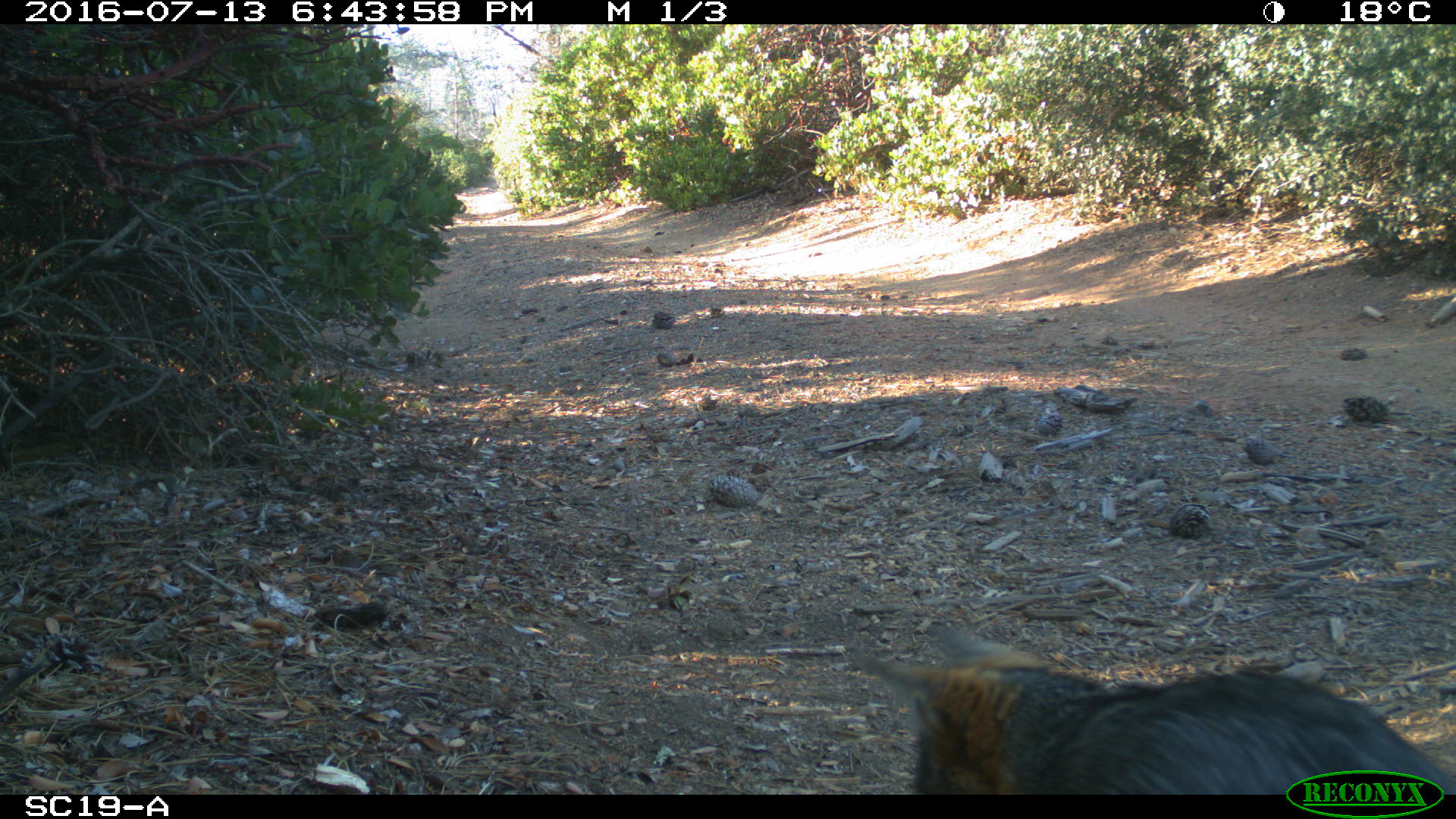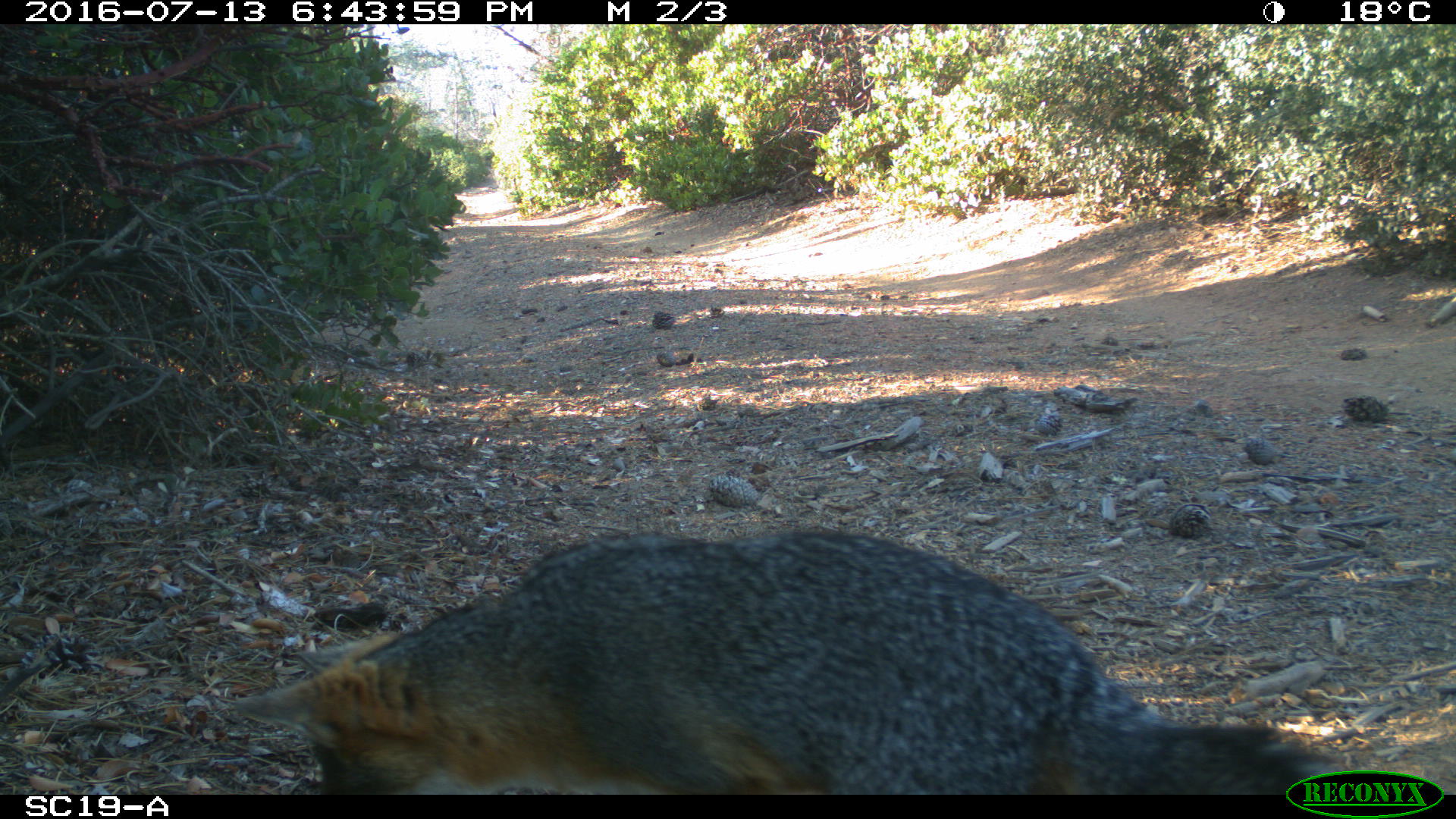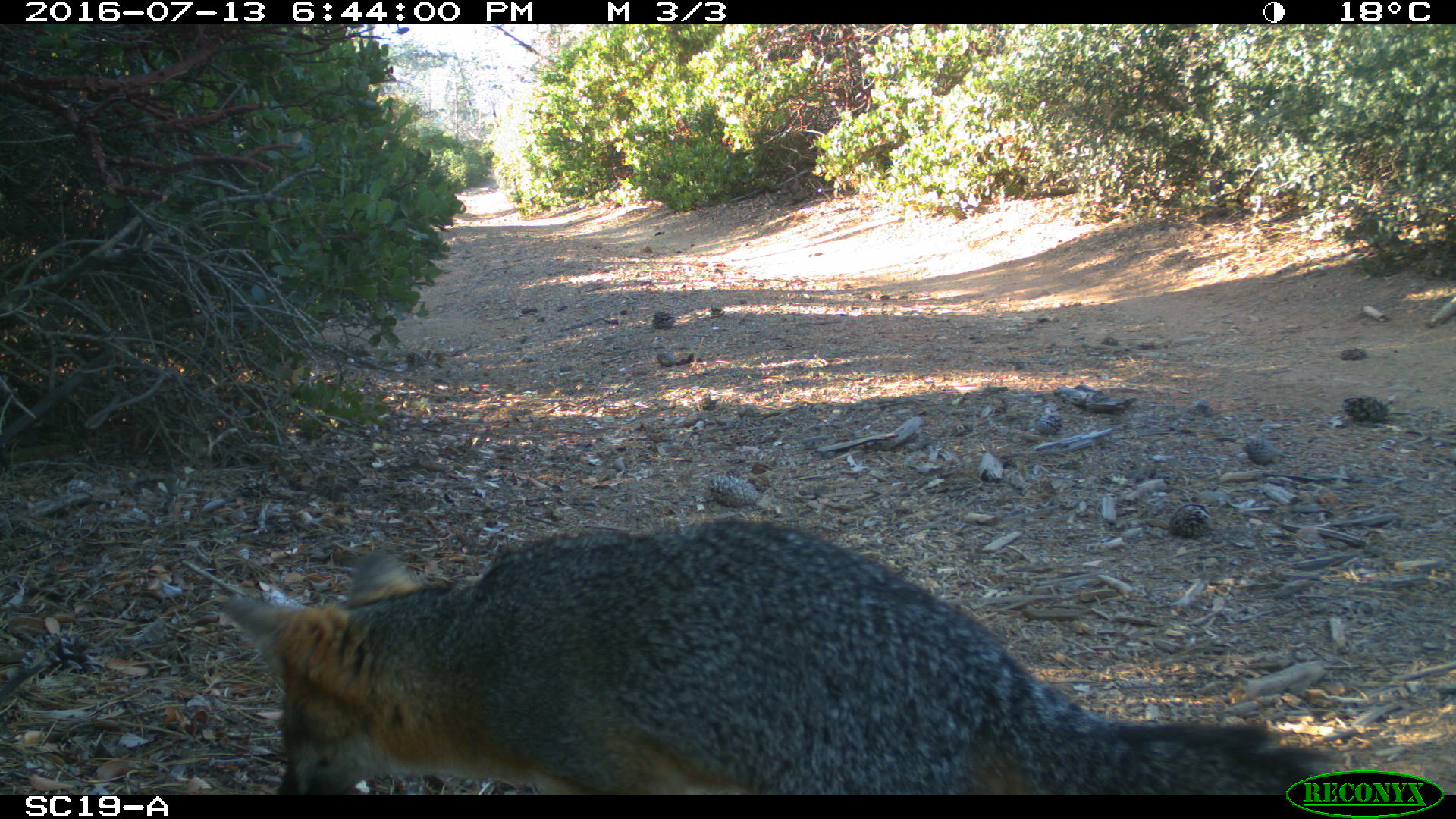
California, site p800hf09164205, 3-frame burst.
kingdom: Animalia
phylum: Chordata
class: Mammalia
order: Carnivora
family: Canidae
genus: Urocyon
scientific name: Urocyon littoralis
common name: island fox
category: fox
Fox (island fox) (Urocyon littoralis).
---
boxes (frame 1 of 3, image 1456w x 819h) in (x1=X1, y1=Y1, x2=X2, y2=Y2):
fox: (x1=846, y1=619, x2=1455, y2=794)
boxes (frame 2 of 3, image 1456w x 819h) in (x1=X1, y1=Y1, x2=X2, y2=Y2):
fox: (x1=232, y1=528, x2=1341, y2=789)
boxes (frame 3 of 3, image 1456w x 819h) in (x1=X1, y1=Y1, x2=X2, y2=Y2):
fox: (x1=221, y1=517, x2=1341, y2=793)